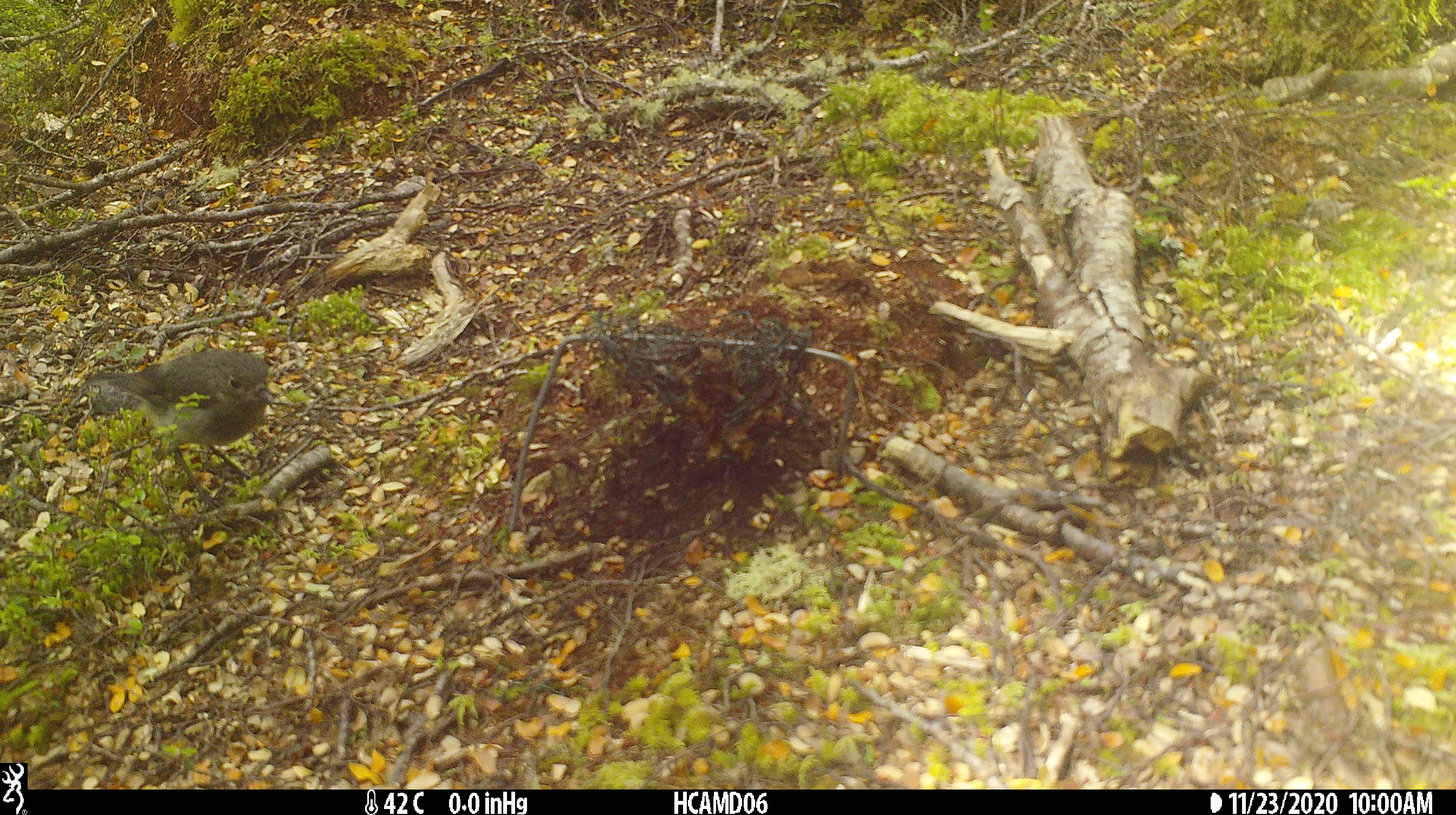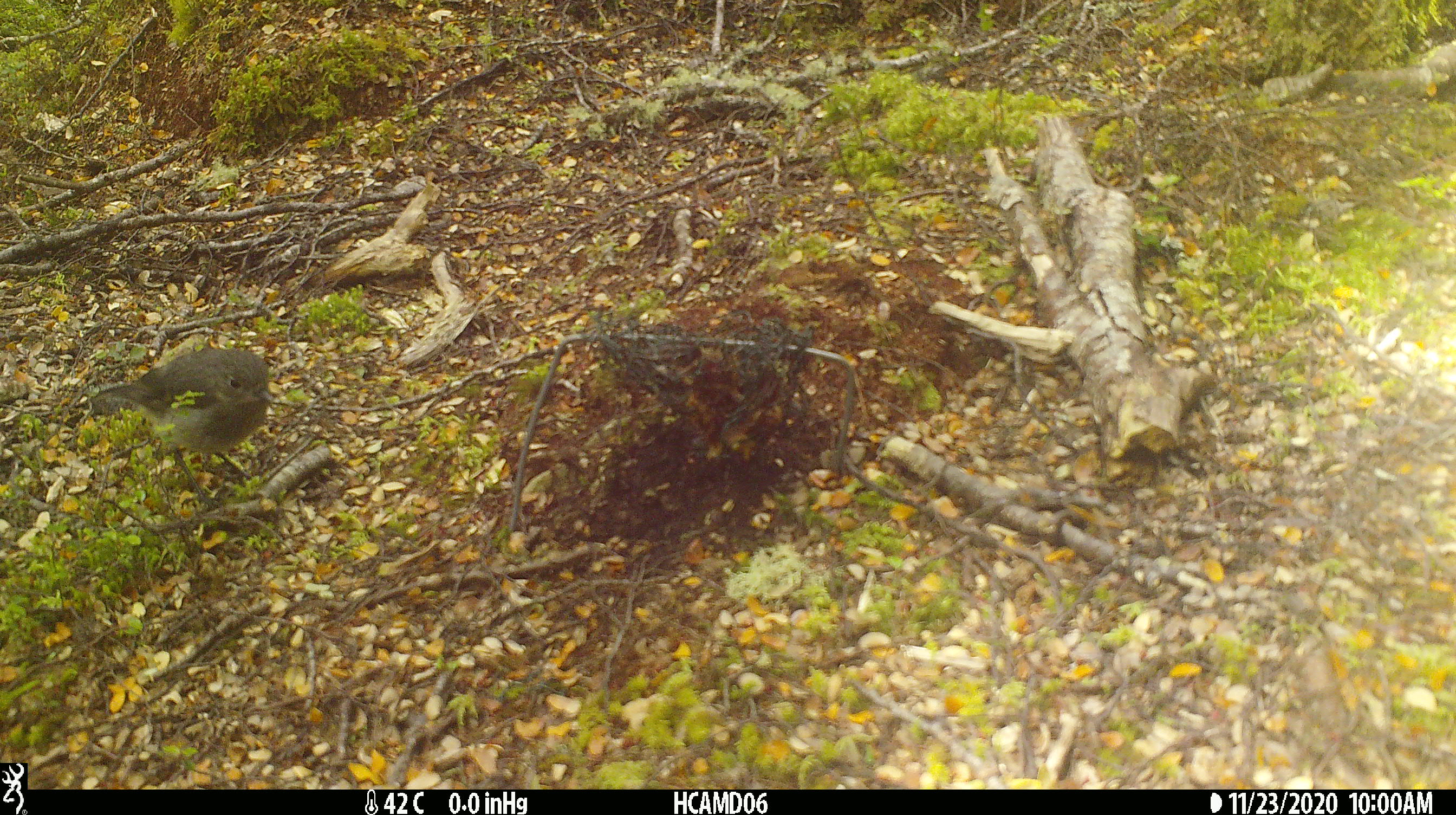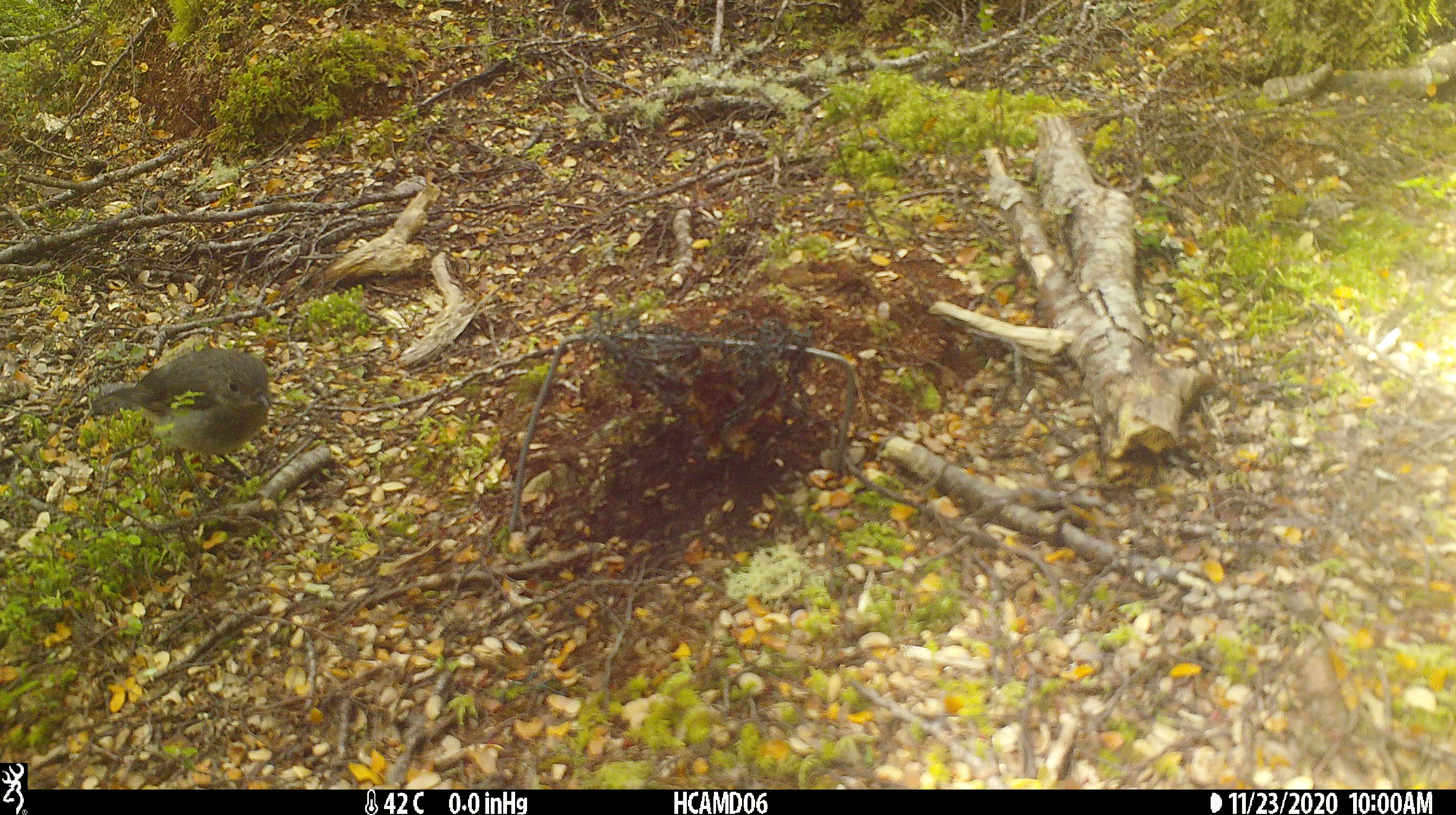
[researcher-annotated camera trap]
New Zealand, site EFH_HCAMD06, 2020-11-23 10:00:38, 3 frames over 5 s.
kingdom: Animalia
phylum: Chordata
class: Aves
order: Passeriformes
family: Petroicidae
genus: Petroica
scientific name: Petroica australis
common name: new zealand robin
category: robin